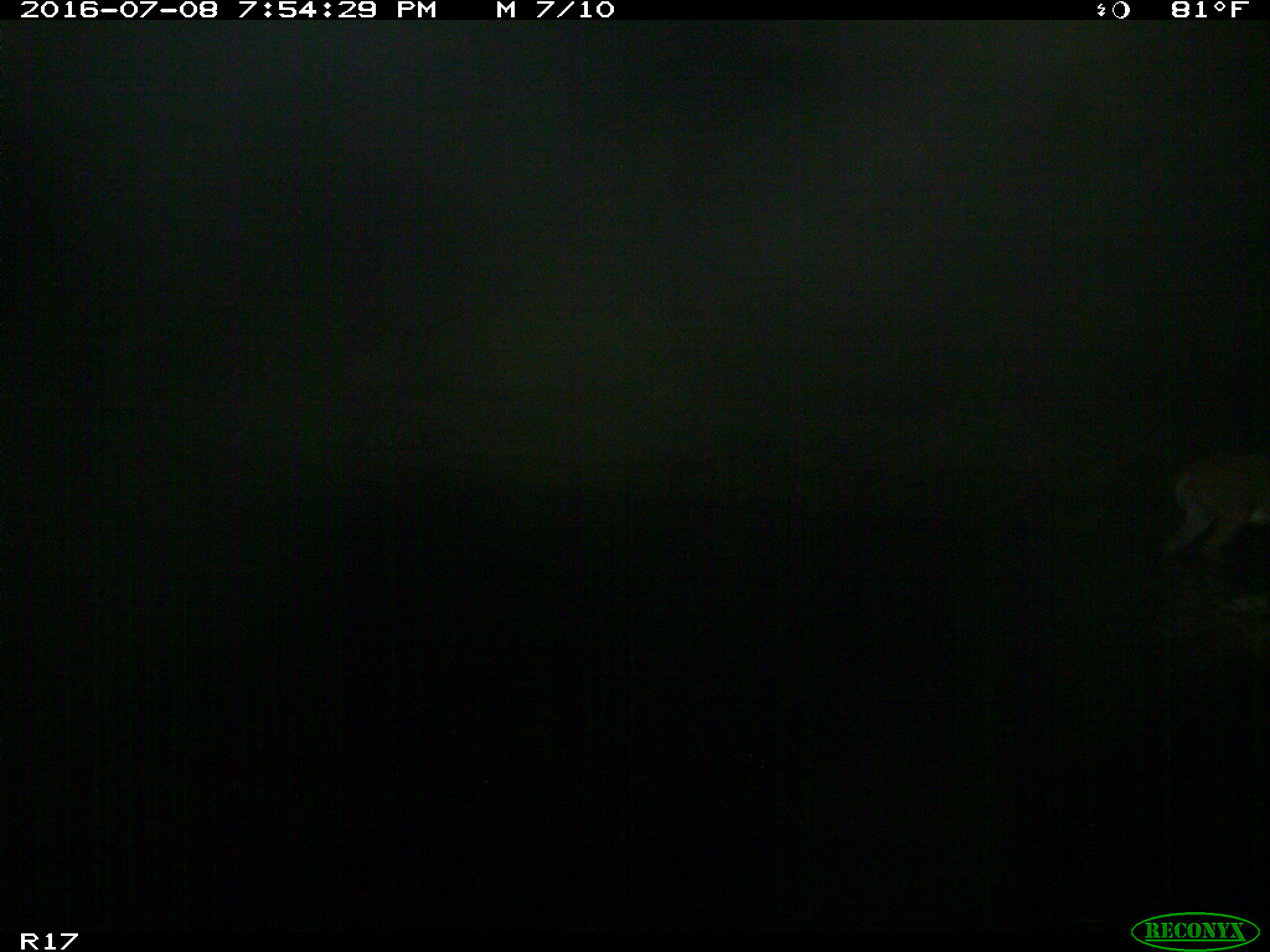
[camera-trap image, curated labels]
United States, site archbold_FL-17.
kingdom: Animalia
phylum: Chordata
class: Mammalia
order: Artiodactyla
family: Cervidae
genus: Odocoileus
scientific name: Odocoileus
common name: deer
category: unidentified deer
Unidentified deer (deer) (Odocoileus).